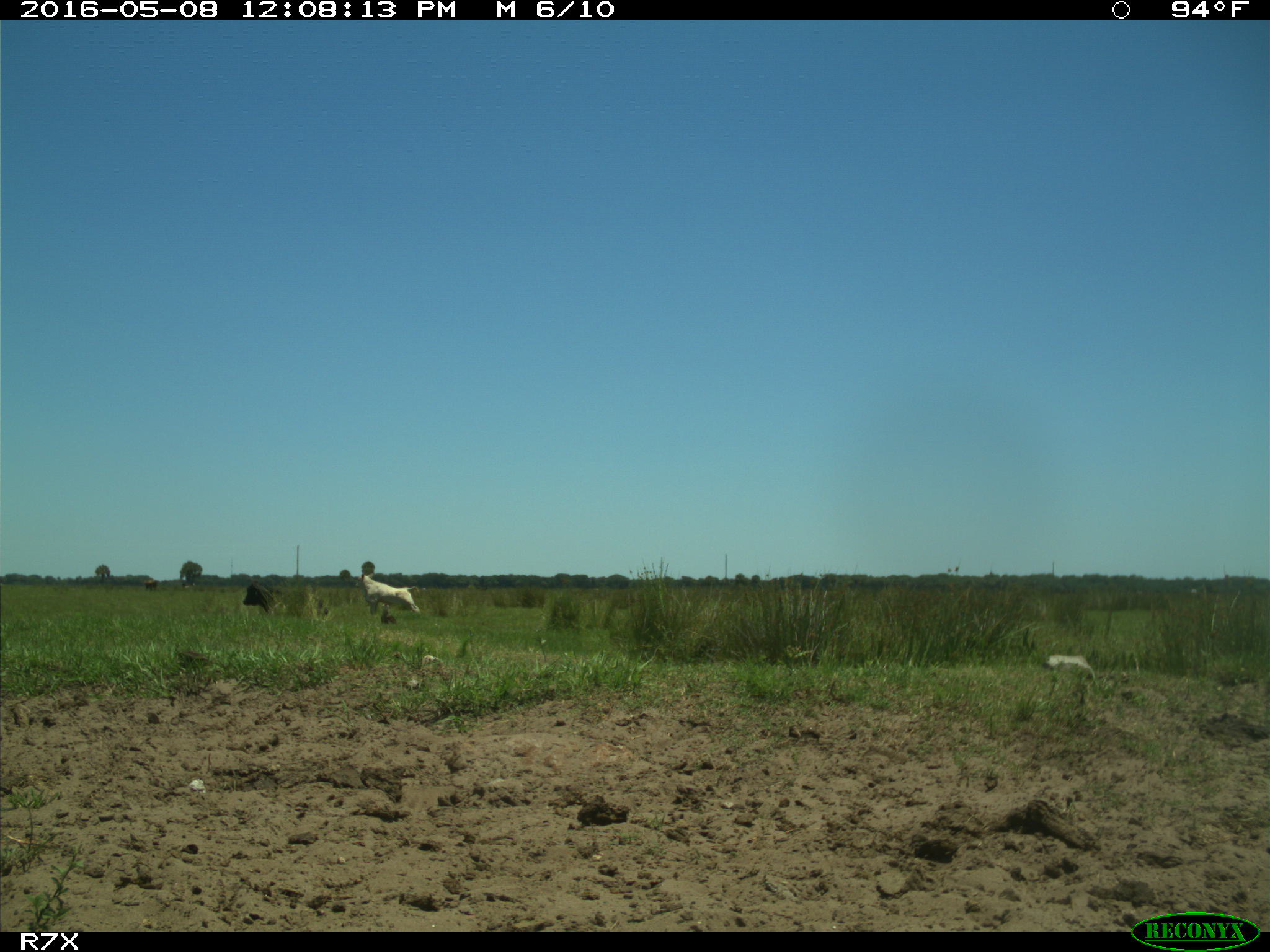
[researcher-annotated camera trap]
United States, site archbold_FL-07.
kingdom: Animalia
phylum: Chordata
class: Mammalia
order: Artiodactyla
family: Bovidae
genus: Bos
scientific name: Bos taurus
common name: domestic cow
Bos taurus (domestic cow).